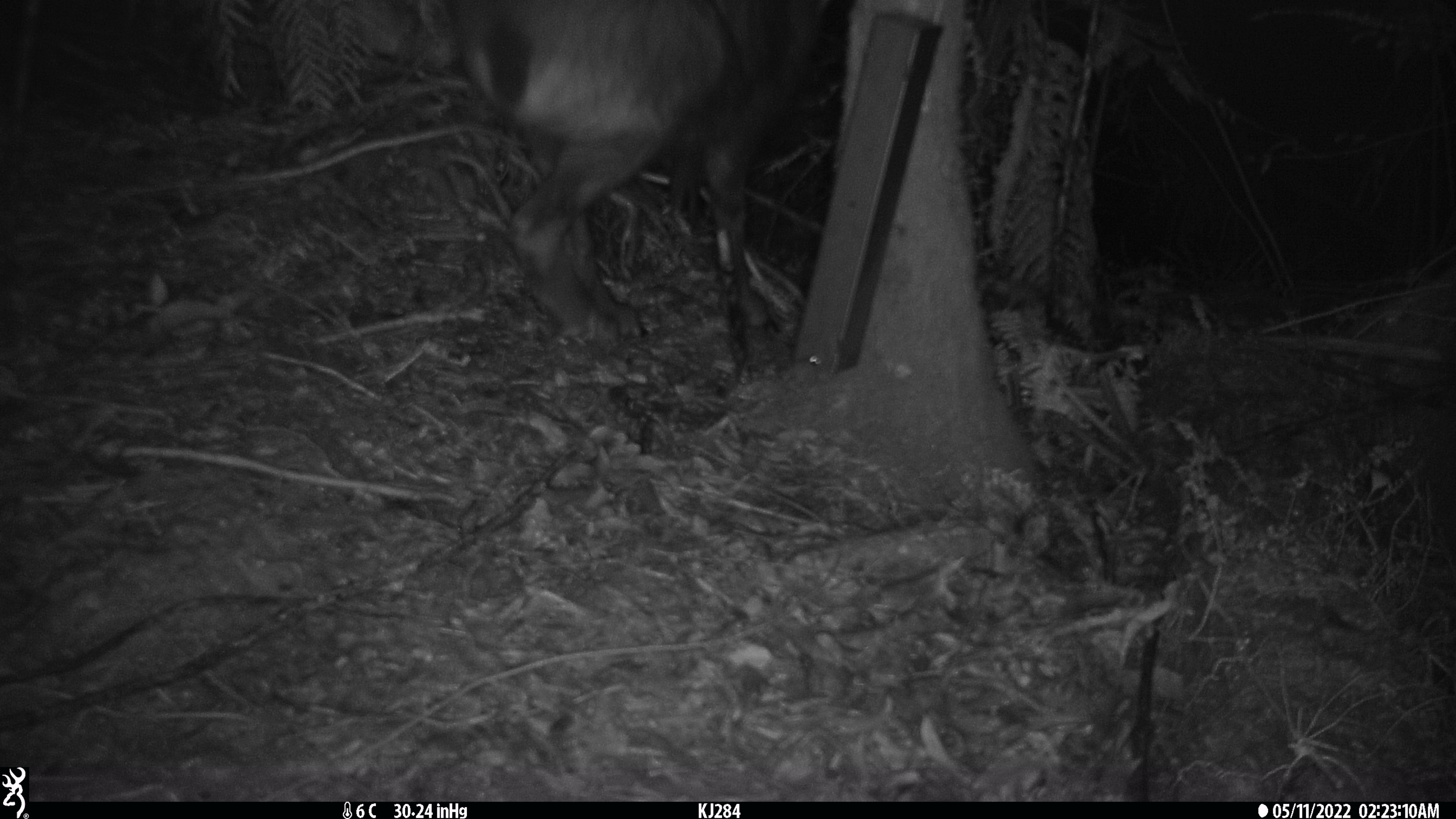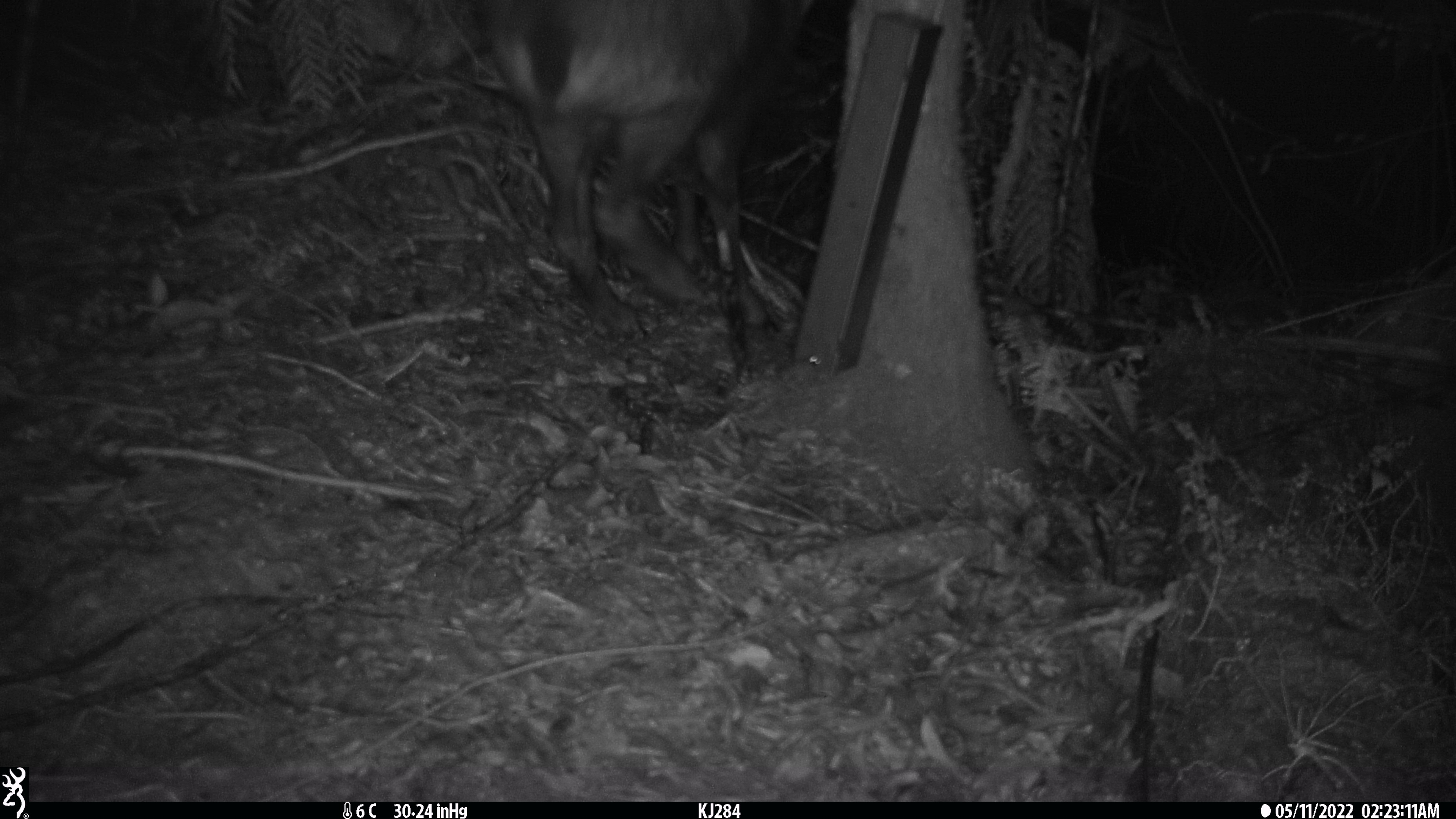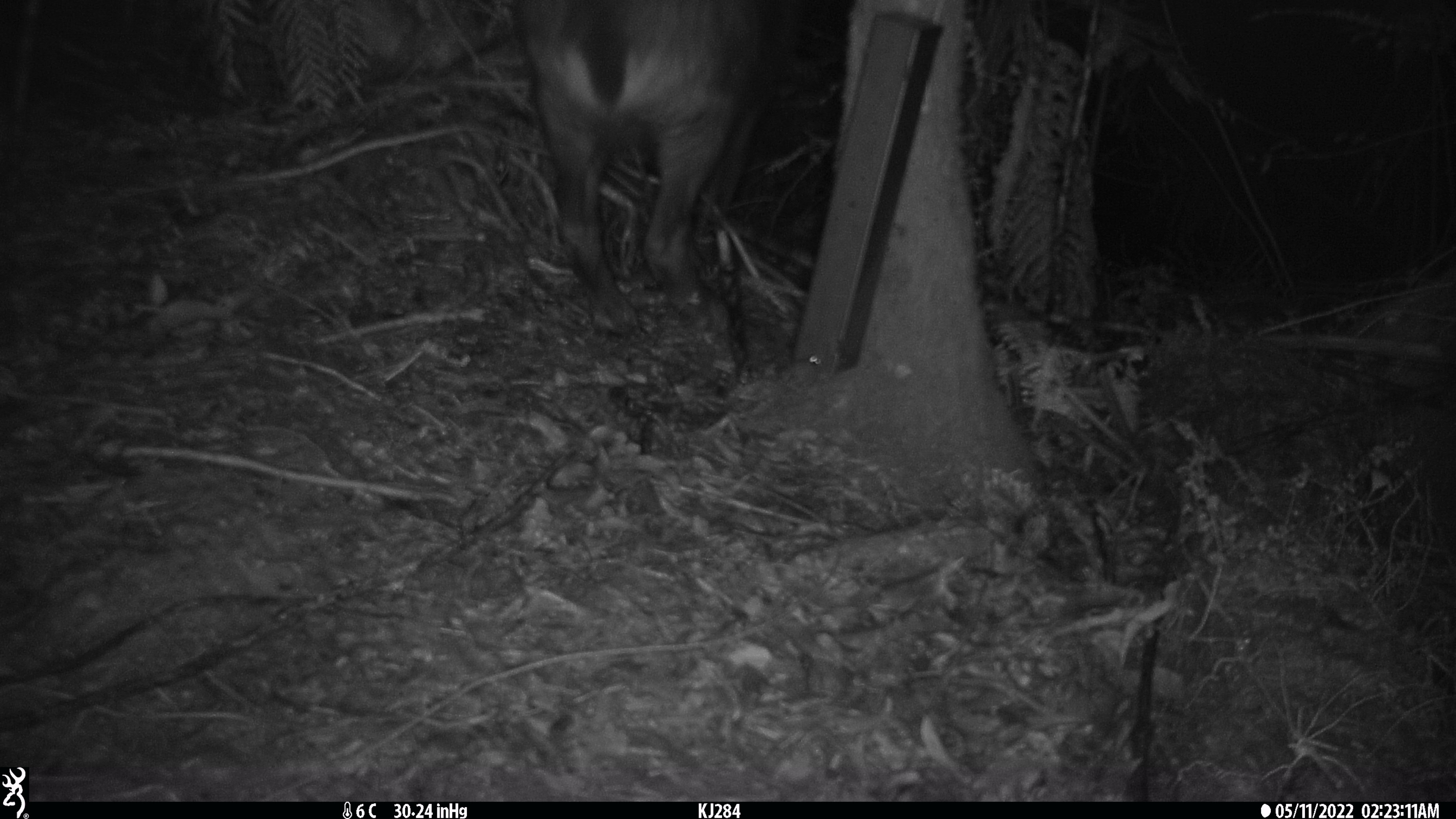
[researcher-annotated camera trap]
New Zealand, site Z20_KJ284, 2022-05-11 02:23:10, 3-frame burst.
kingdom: Animalia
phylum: Chordata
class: Mammalia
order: Artiodactyla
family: Bovidae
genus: Rupicapra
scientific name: Rupicapra rupicapra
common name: alpine chamois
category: chamois